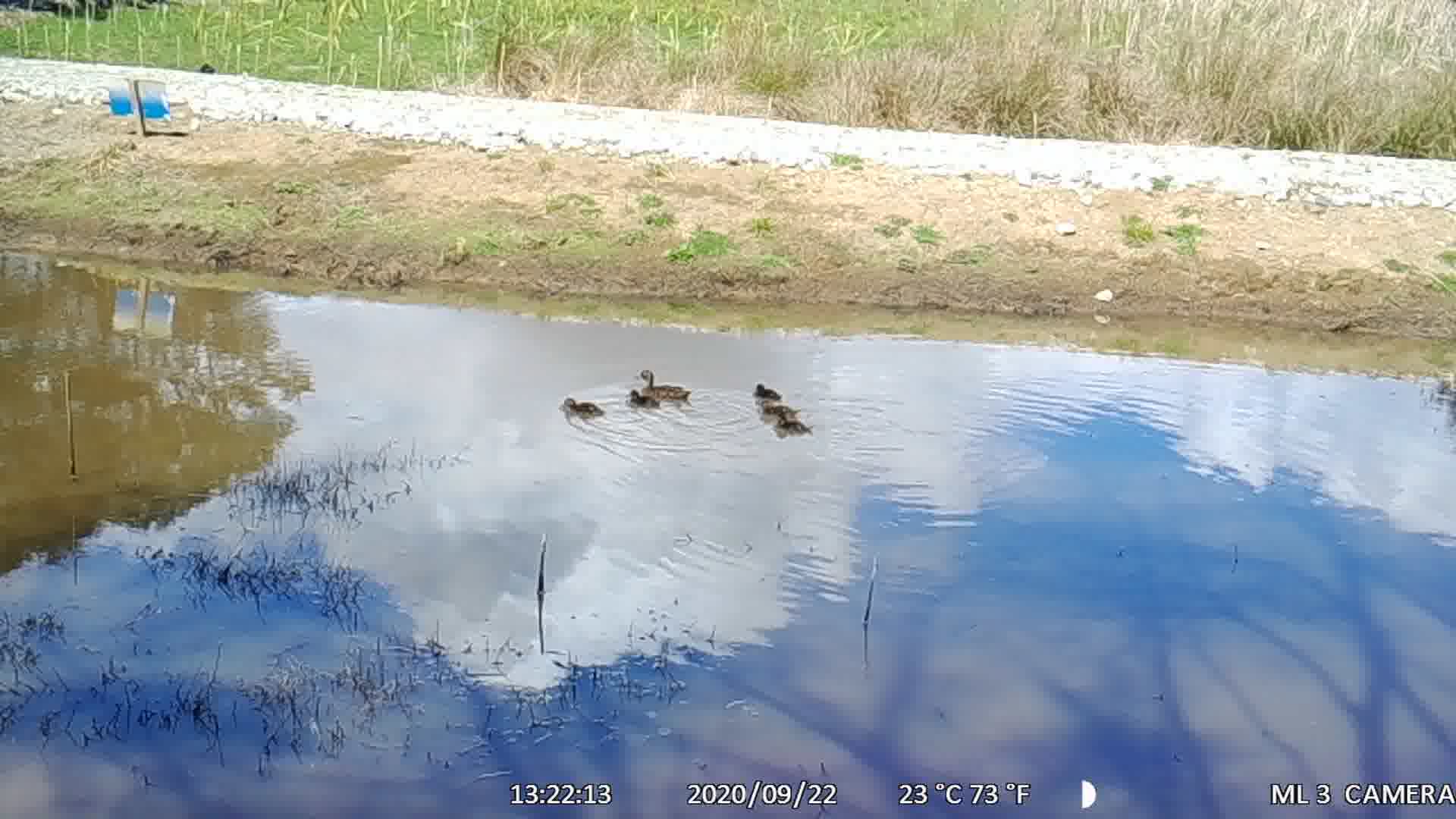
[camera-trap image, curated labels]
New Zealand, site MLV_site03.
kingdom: Animalia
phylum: Chordata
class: Aves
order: Anseriformes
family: Anatidae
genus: Anas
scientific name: Anas chlorotis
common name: brown teal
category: pateke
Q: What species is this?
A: Pateke (brown teal) (Anas chlorotis).